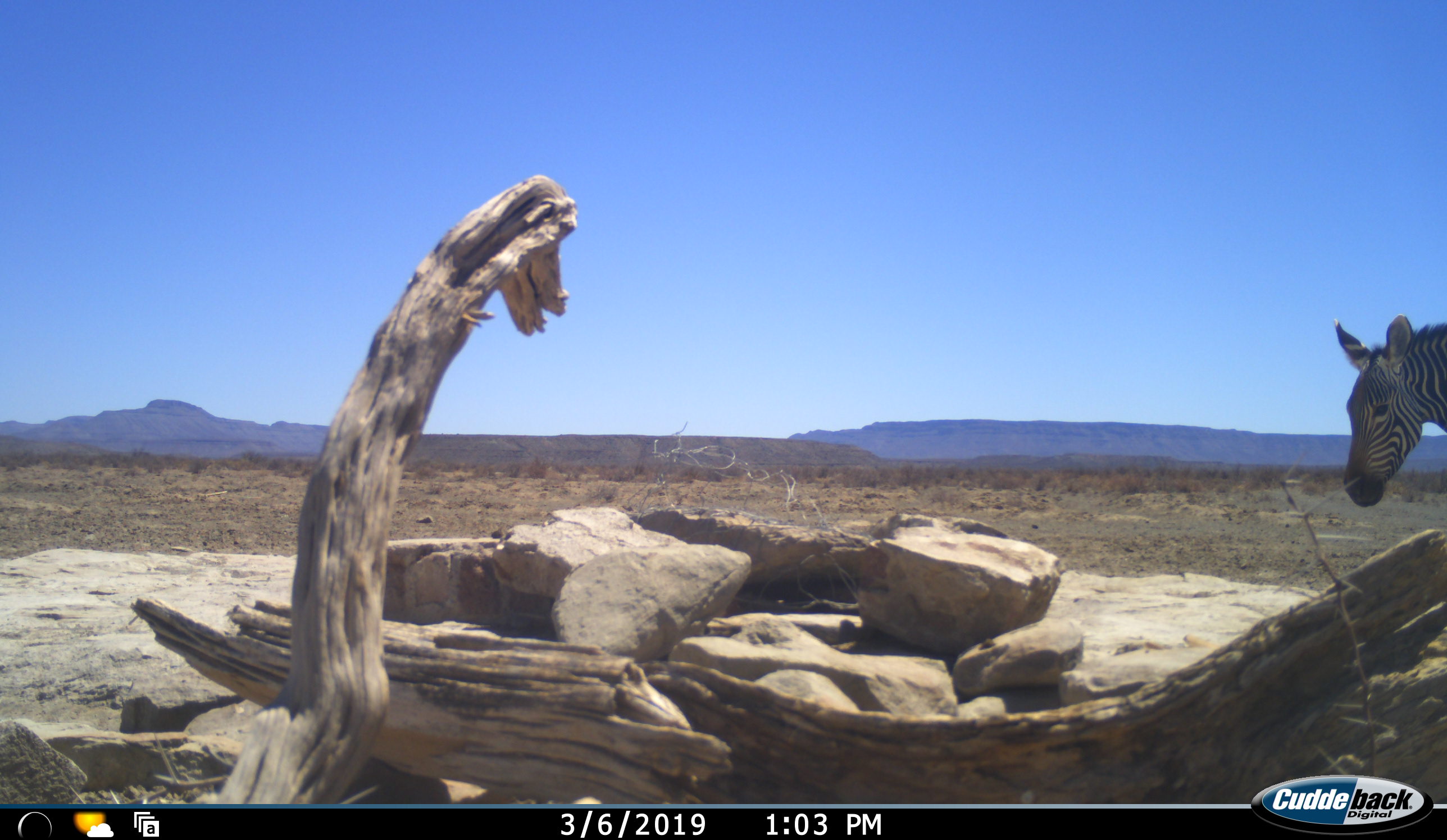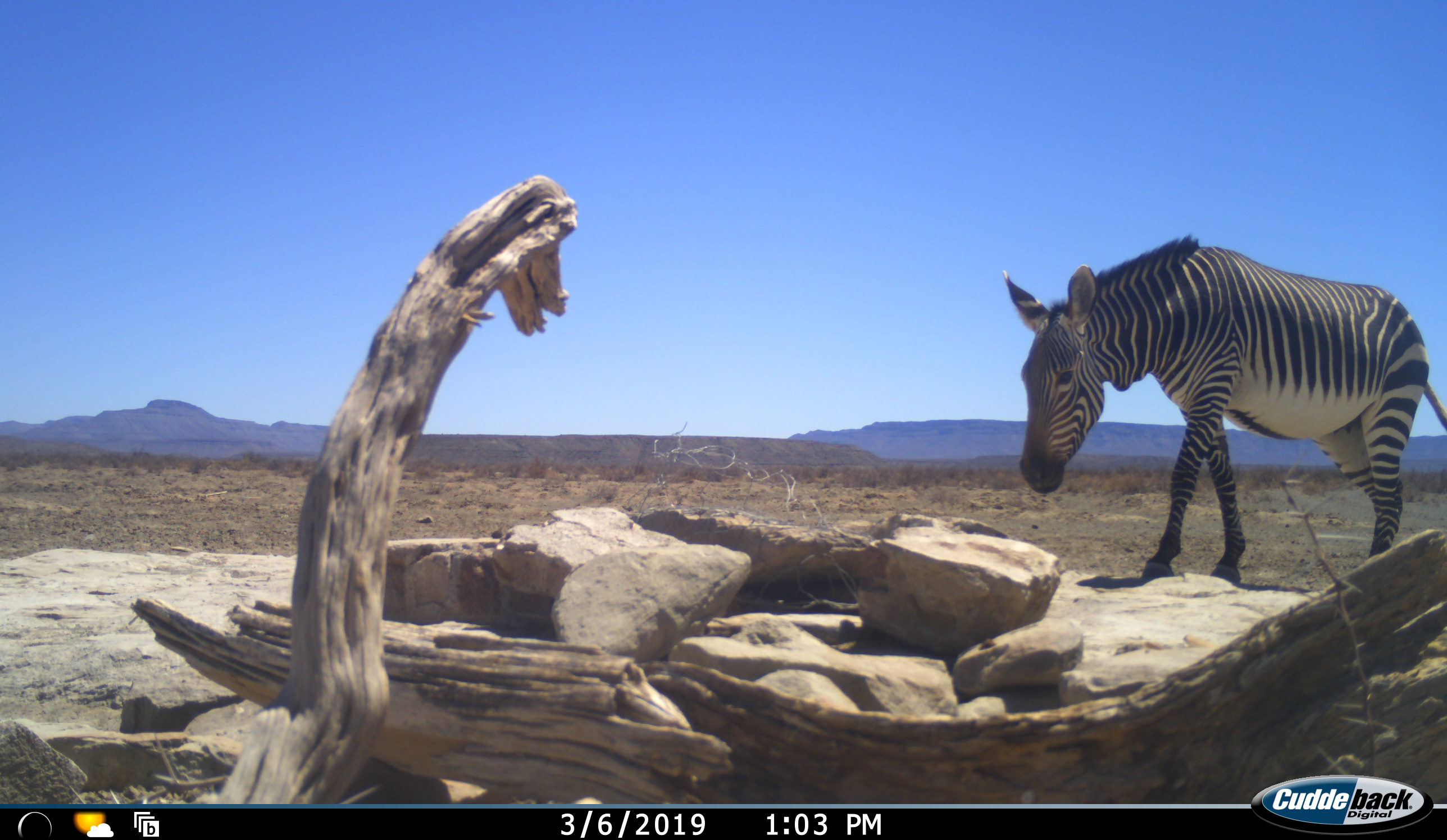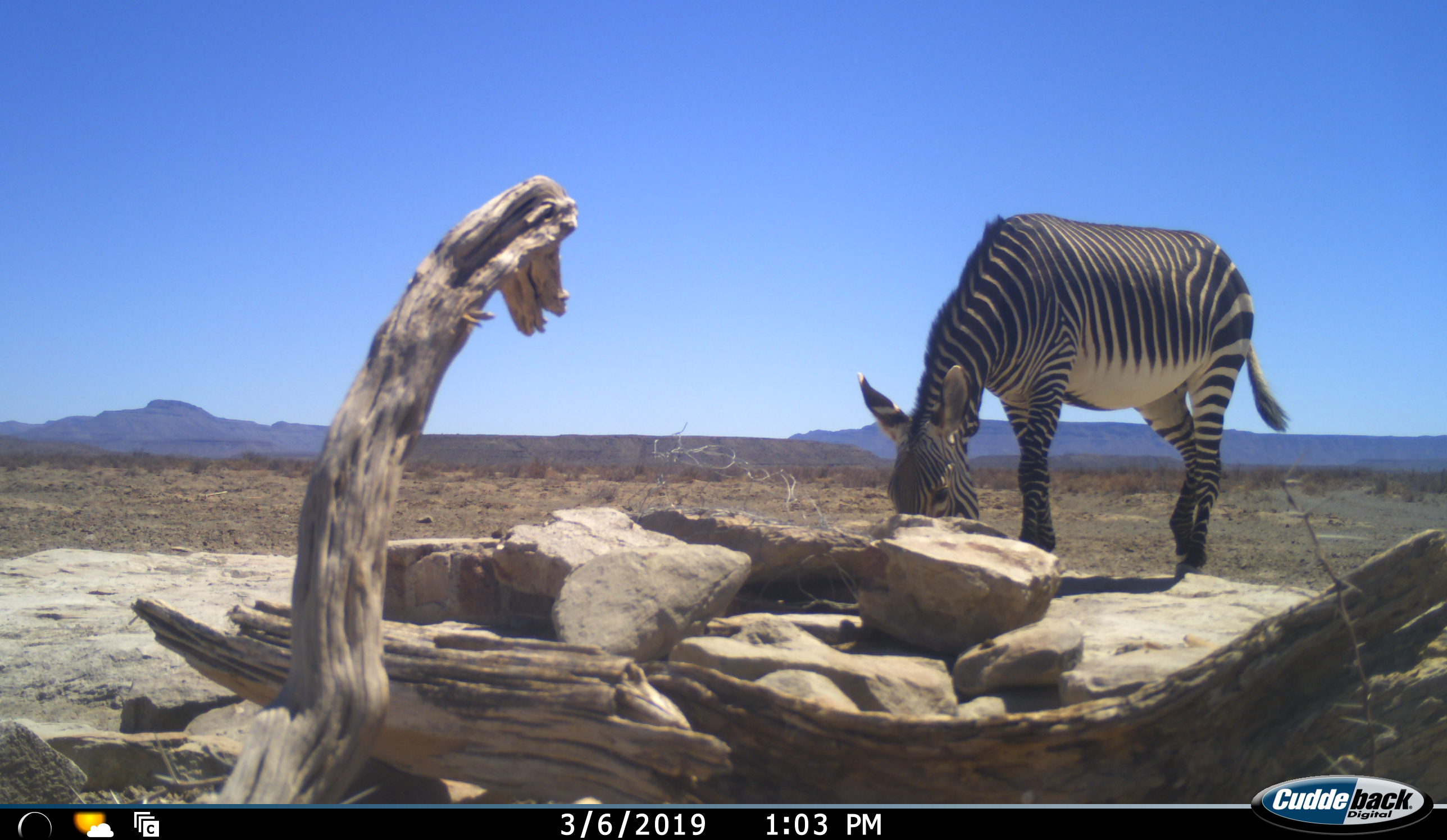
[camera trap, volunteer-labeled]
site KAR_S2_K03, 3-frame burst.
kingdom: Animalia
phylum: Chordata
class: Mammalia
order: Perissodactyla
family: Equidae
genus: Equus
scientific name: Equus zebra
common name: mountain zebra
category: zebramountain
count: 1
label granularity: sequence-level